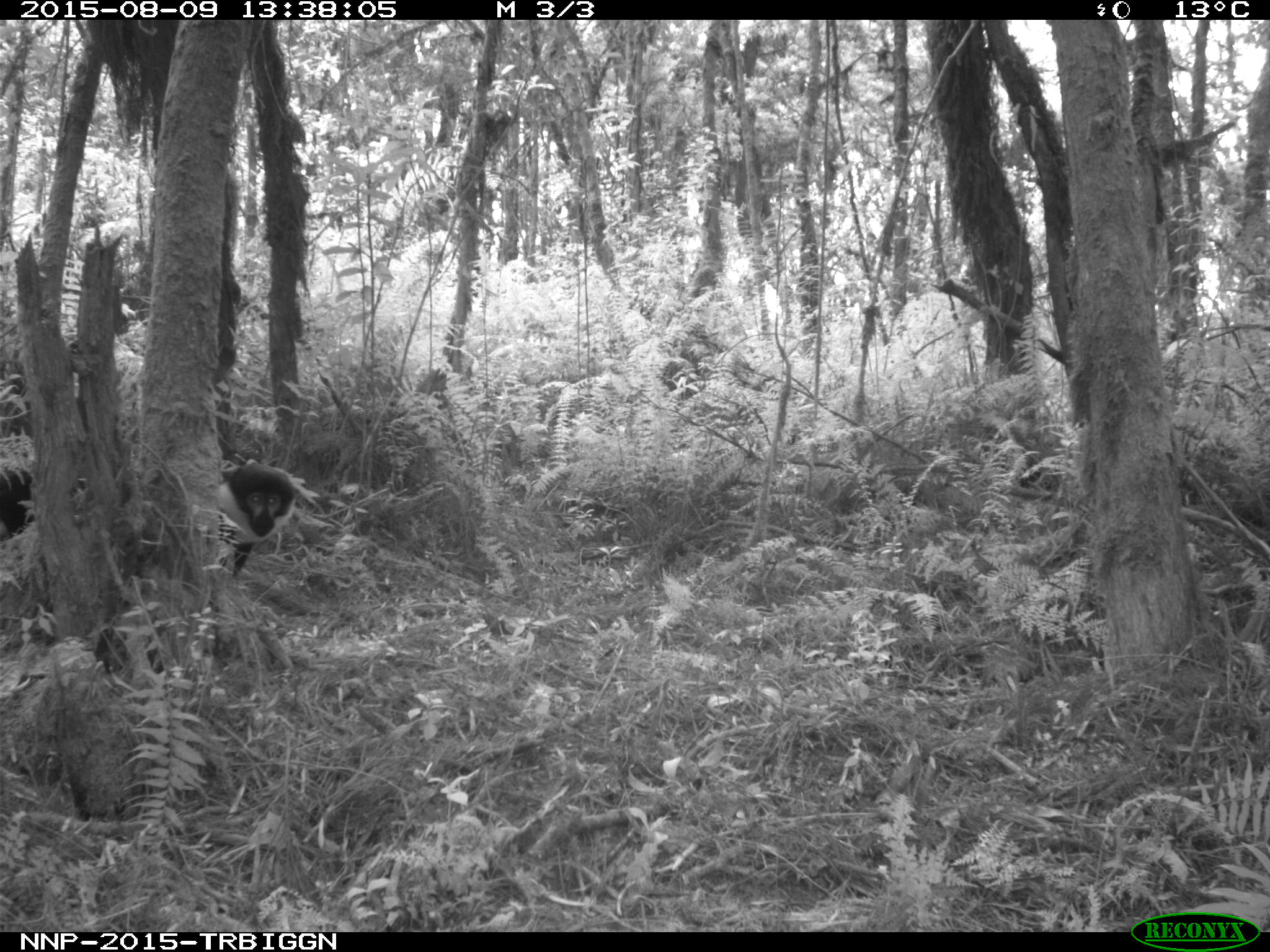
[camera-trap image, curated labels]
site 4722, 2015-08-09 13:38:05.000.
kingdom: Animalia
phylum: Chordata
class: Mammalia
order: Primates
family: Cercopithecidae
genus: Allochrocebus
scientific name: Allochrocebus lhoesti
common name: l'hoest's monkey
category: cercopithecus lhoesti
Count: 1.